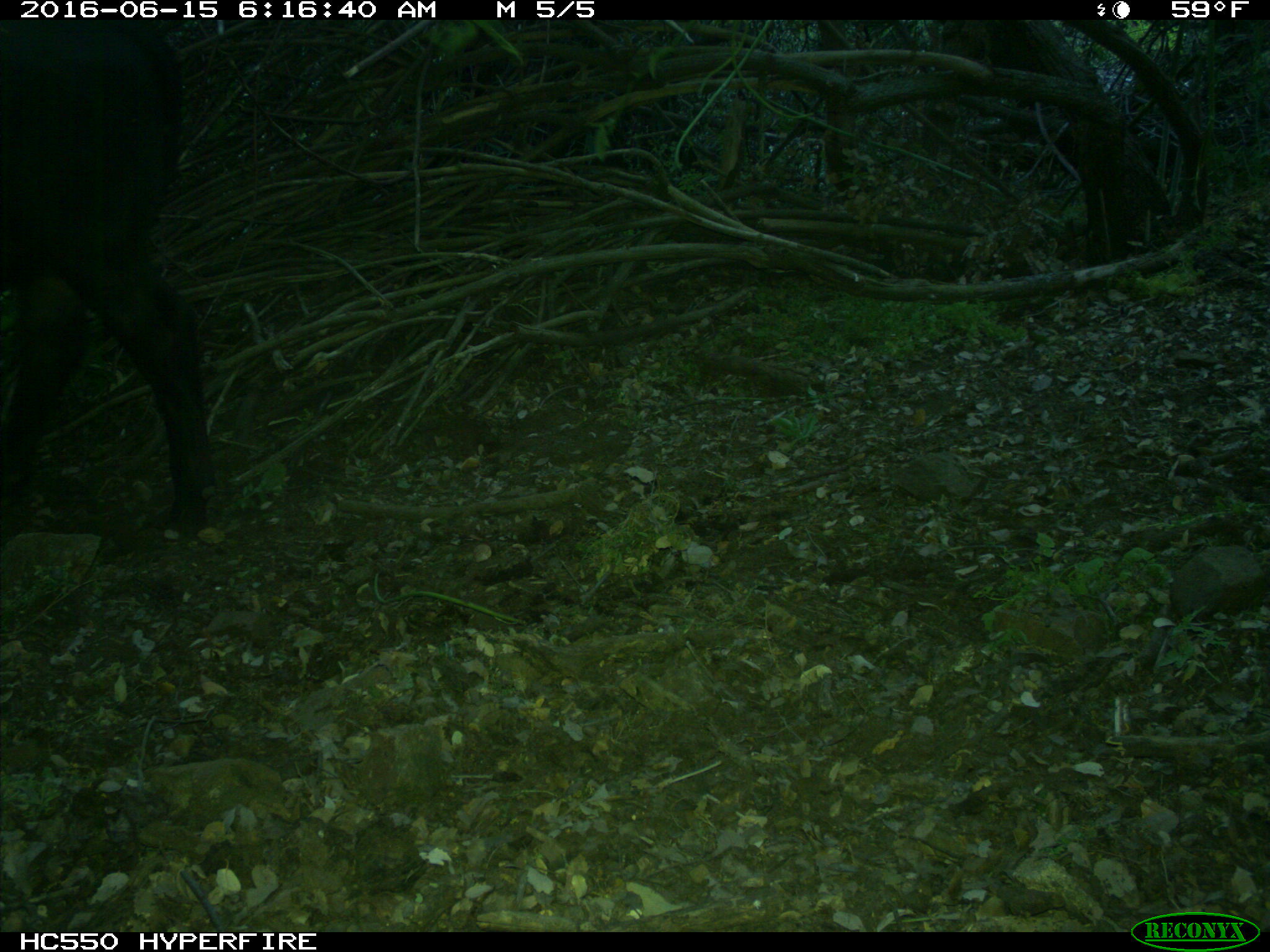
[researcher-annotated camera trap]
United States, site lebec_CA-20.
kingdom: Animalia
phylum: Chordata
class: Mammalia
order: Artiodactyla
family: Bovidae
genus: Bos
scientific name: Bos taurus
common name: domestic cow